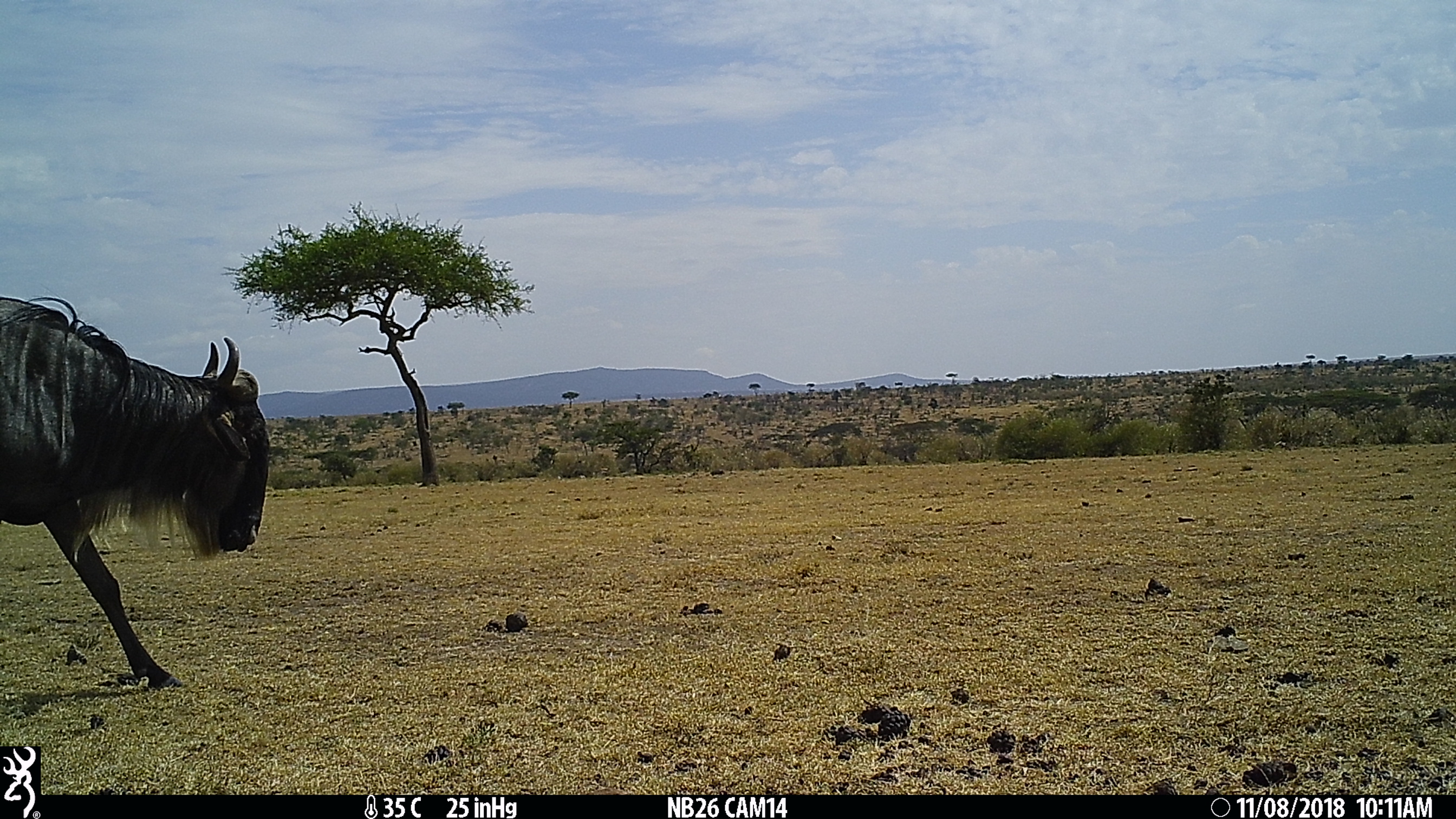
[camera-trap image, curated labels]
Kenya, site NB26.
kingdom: Animalia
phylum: Chordata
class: Mammalia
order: Artiodactyla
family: Bovidae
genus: Connochaetes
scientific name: Connochaetes taurinus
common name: blue wildebeest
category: wildebeest